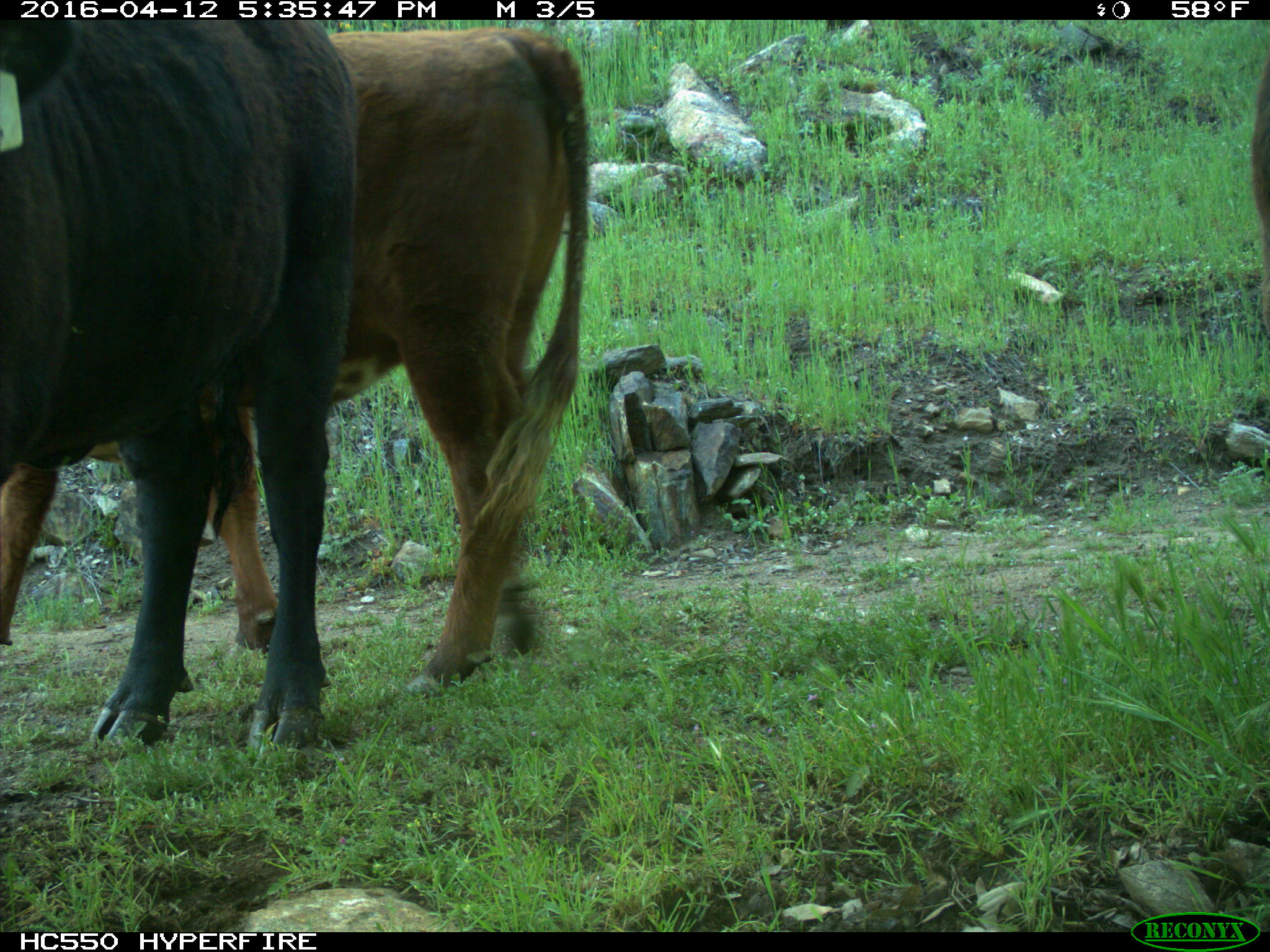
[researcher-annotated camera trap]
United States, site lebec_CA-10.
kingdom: Animalia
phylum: Chordata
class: Mammalia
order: Artiodactyla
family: Bovidae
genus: Bos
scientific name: Bos taurus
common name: domestic cow